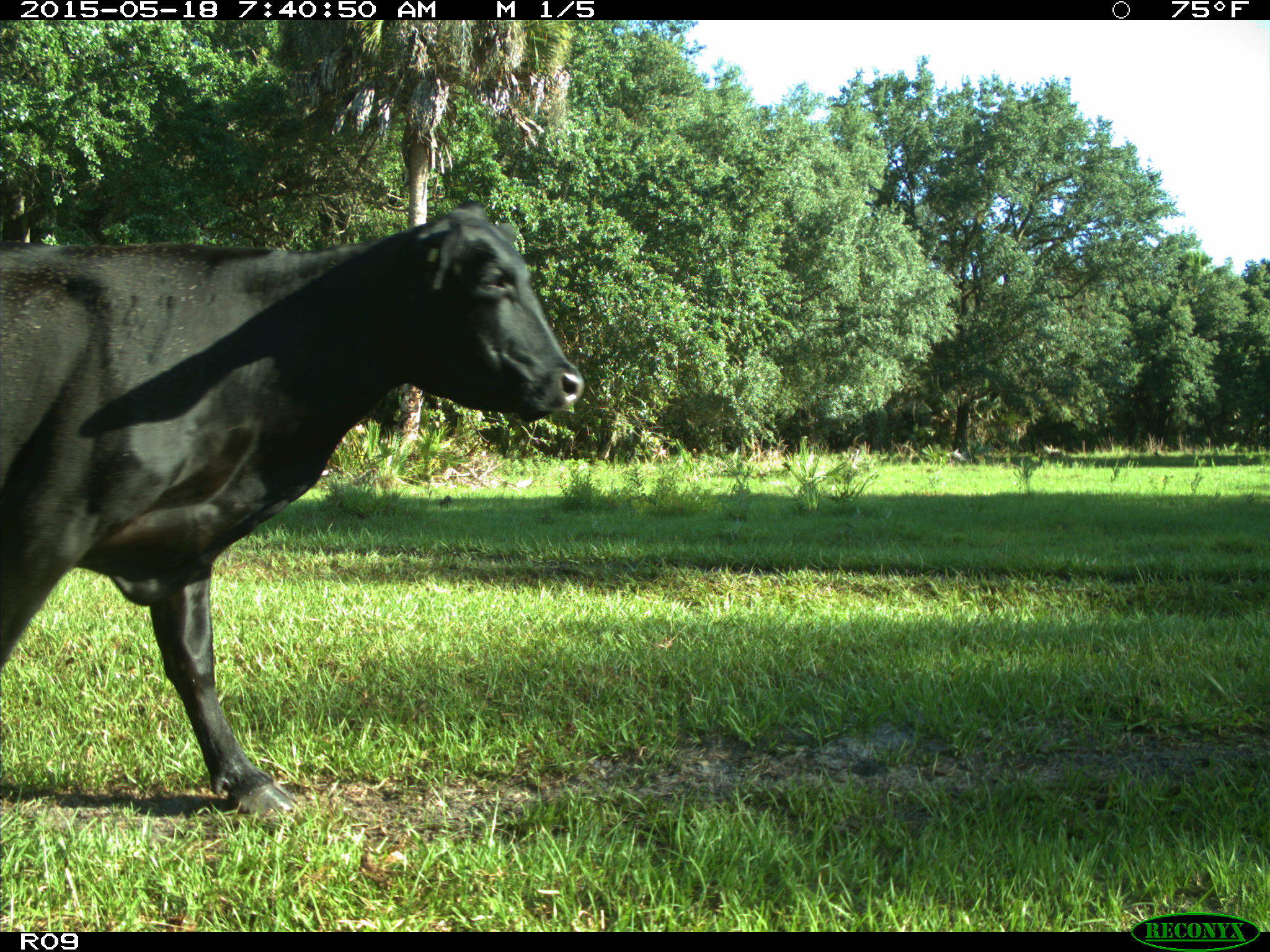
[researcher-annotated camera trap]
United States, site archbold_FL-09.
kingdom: Animalia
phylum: Chordata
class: Mammalia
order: Artiodactyla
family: Bovidae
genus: Bos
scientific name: Bos taurus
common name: domestic cow